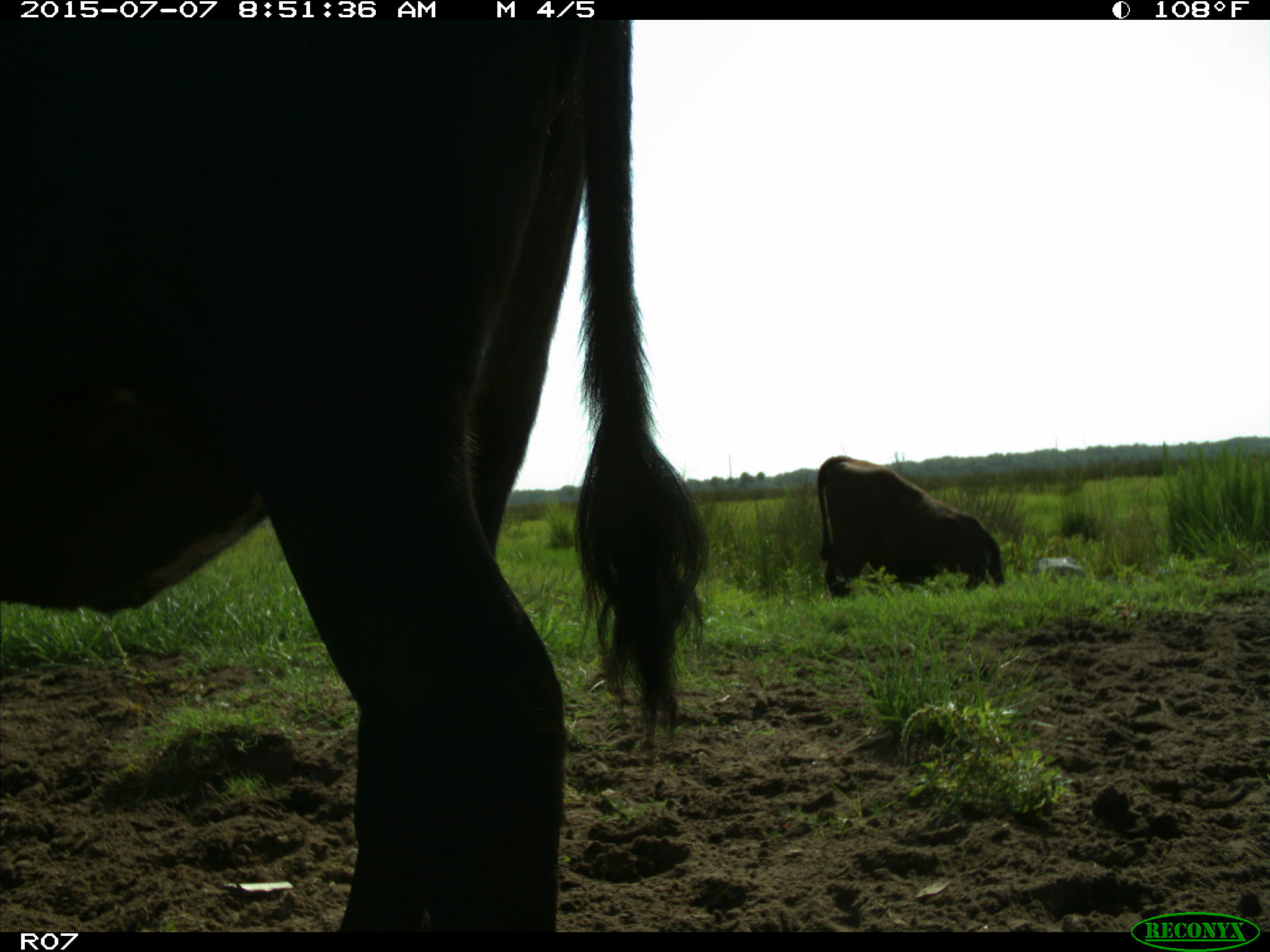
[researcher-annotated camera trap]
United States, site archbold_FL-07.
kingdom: Animalia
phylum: Chordata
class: Mammalia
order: Artiodactyla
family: Bovidae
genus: Bos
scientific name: Bos taurus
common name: domestic cow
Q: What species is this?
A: Bos taurus (domestic cow).